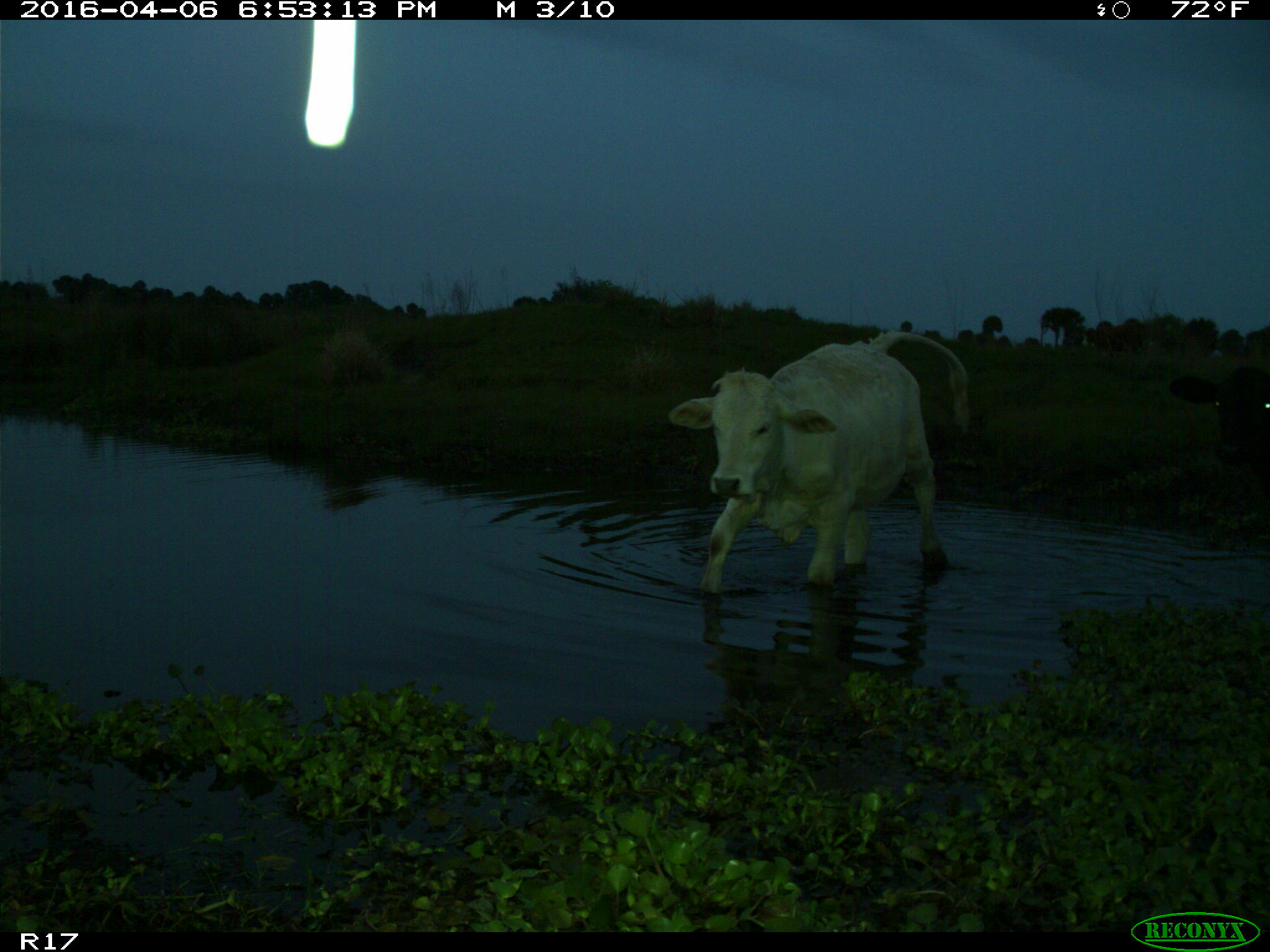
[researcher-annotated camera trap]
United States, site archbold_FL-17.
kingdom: Animalia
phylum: Chordata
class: Mammalia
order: Artiodactyla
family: Bovidae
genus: Bos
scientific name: Bos taurus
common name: domestic cow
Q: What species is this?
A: Bos taurus (domestic cow).